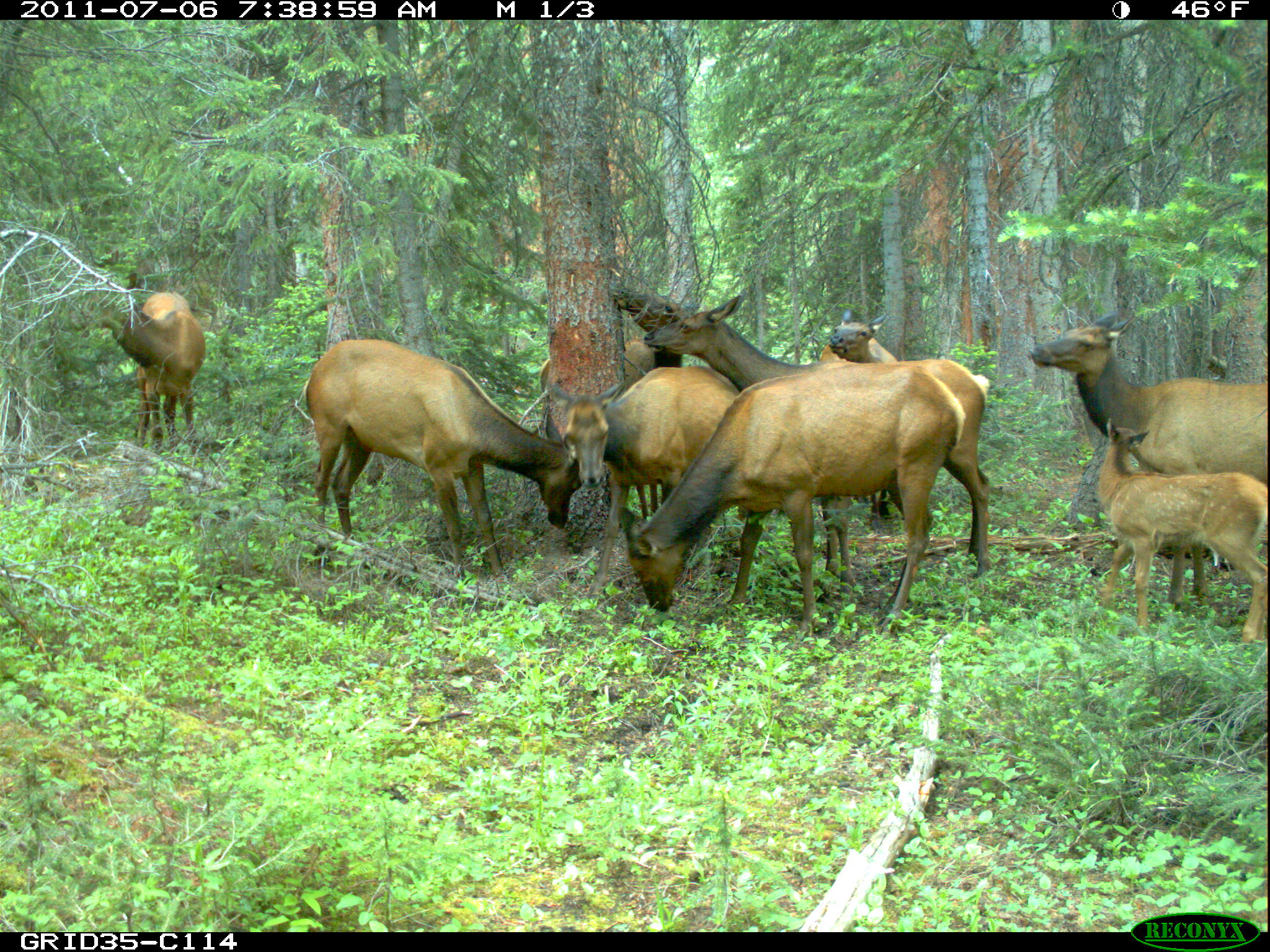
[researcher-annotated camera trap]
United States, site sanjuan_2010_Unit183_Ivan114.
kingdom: Animalia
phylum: Chordata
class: Mammalia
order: Artiodactyla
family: Cervidae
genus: Cervus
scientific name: Cervus elaphus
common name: red deer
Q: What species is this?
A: Cervus elaphus (red deer).